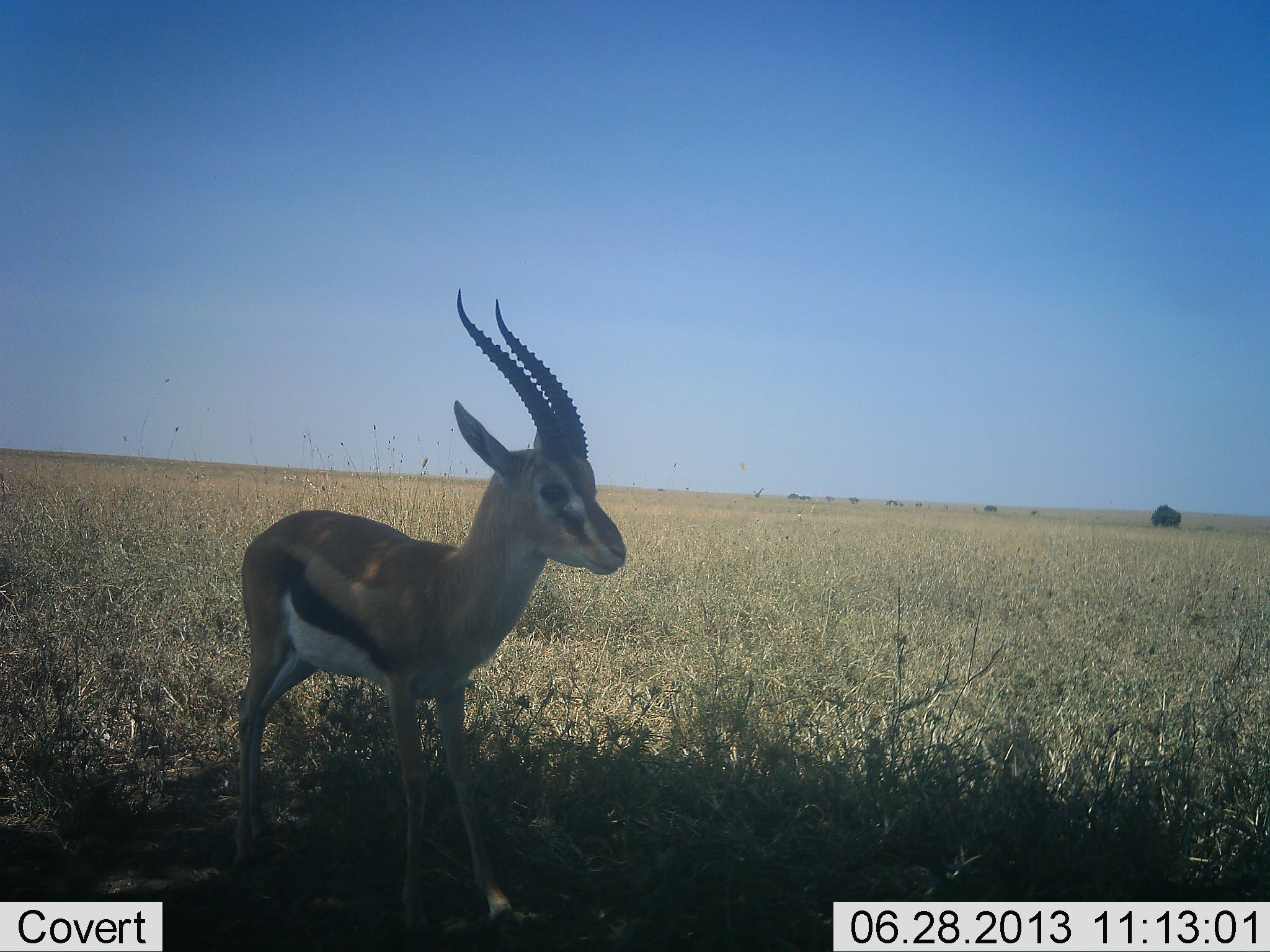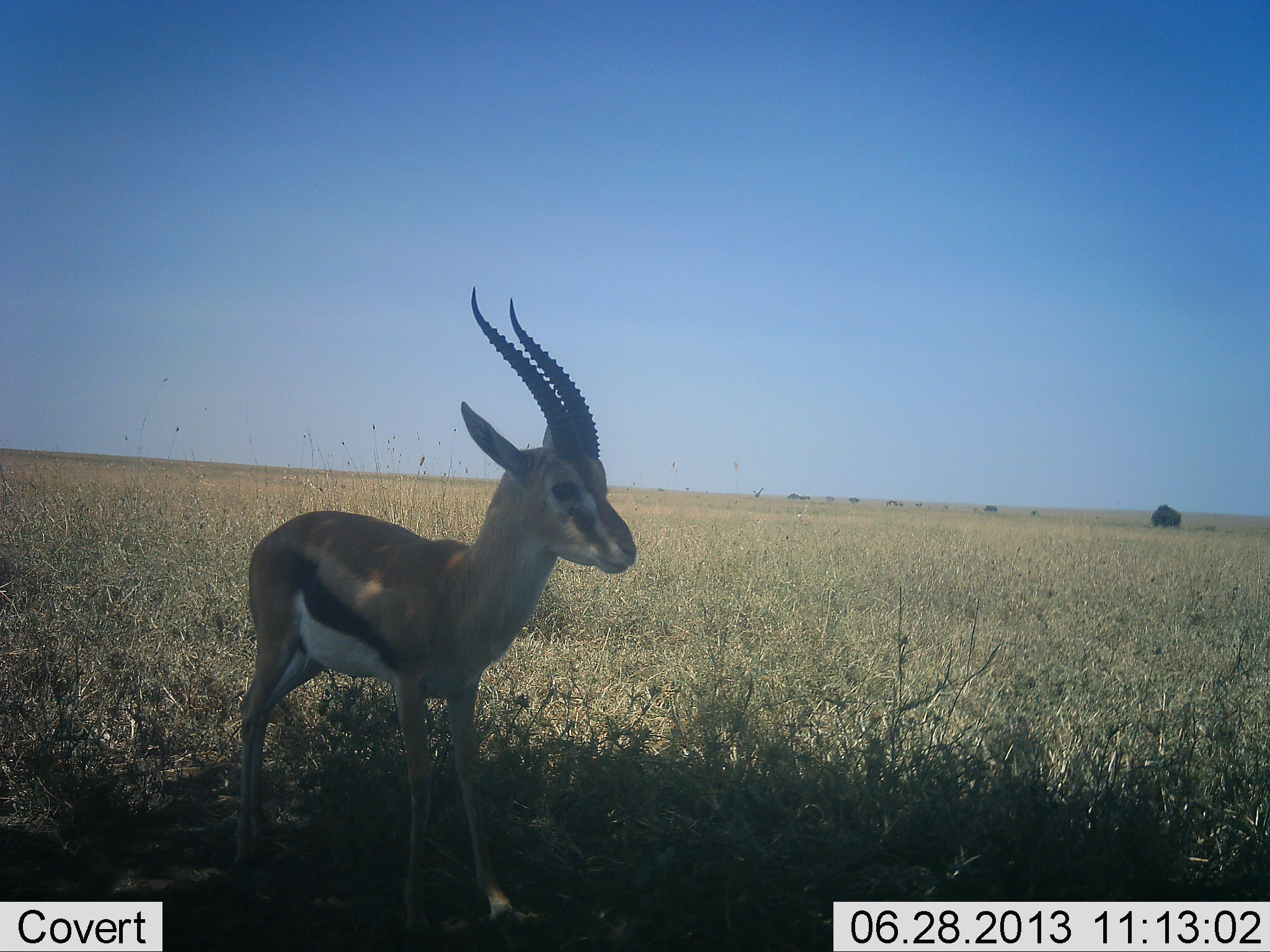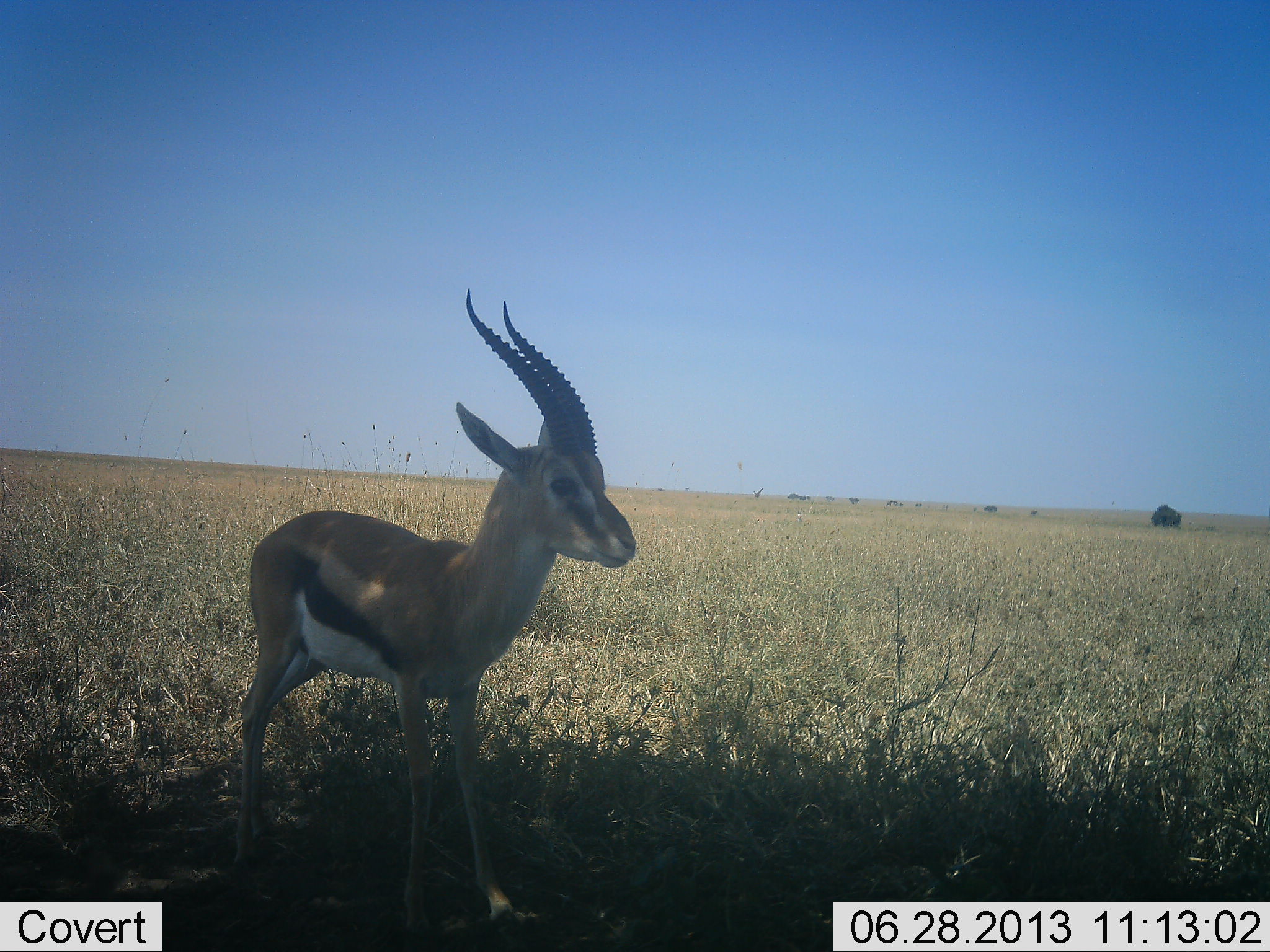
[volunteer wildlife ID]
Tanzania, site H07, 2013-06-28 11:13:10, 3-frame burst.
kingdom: Animalia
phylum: Chordata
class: Mammalia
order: Artiodactyla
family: Bovidae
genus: Eudorcas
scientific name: Eudorcas thomsonii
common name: thomson's gazelle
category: gazellethomsons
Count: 1.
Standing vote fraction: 100%.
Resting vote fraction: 0%.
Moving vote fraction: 0%.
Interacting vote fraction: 0%.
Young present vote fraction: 0%.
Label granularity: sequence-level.